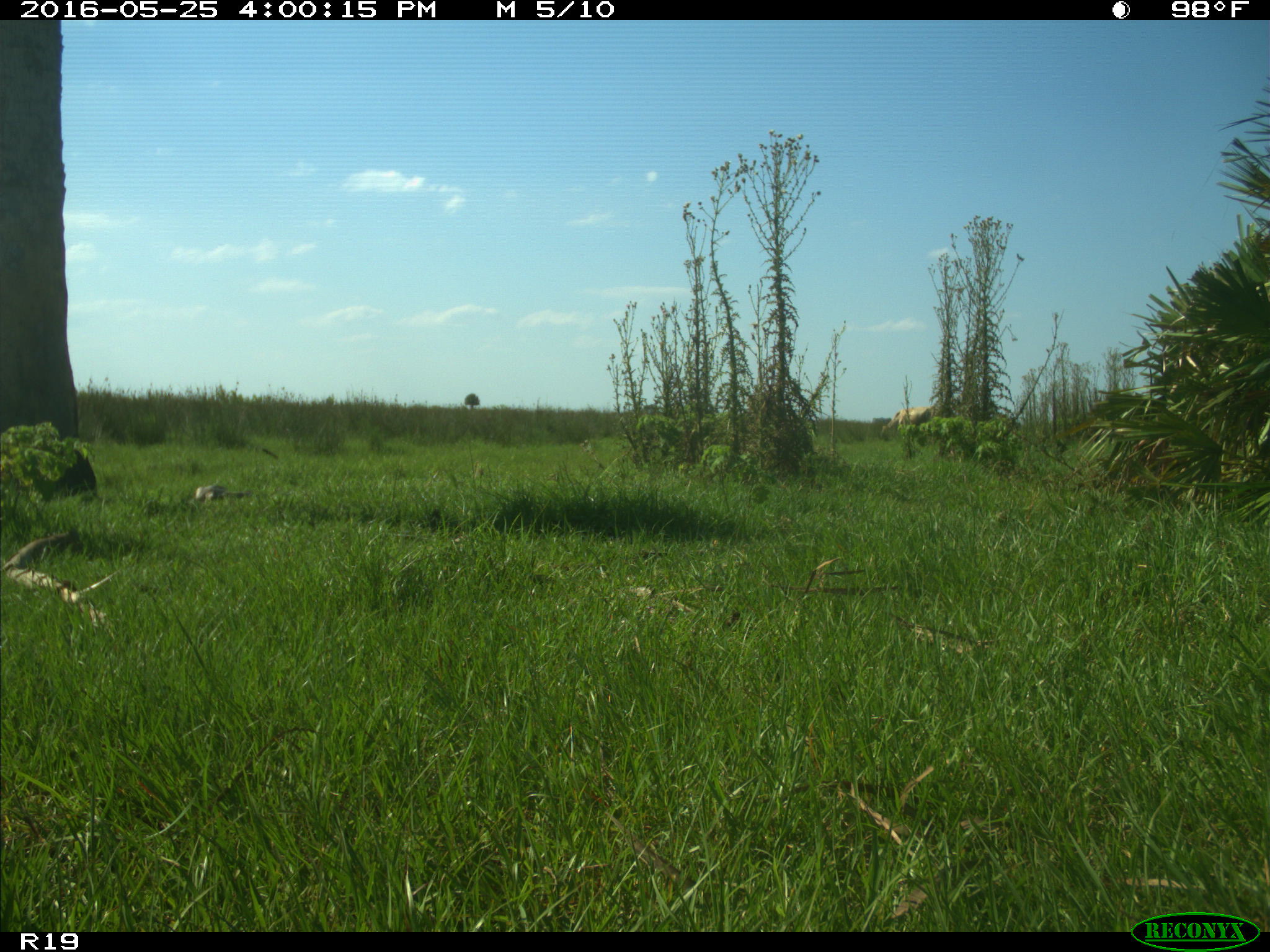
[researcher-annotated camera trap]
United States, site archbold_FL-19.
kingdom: Animalia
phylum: Chordata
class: Mammalia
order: Artiodactyla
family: Bovidae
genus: Bos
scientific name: Bos taurus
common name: domestic cow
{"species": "Bos taurus (domestic cow)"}